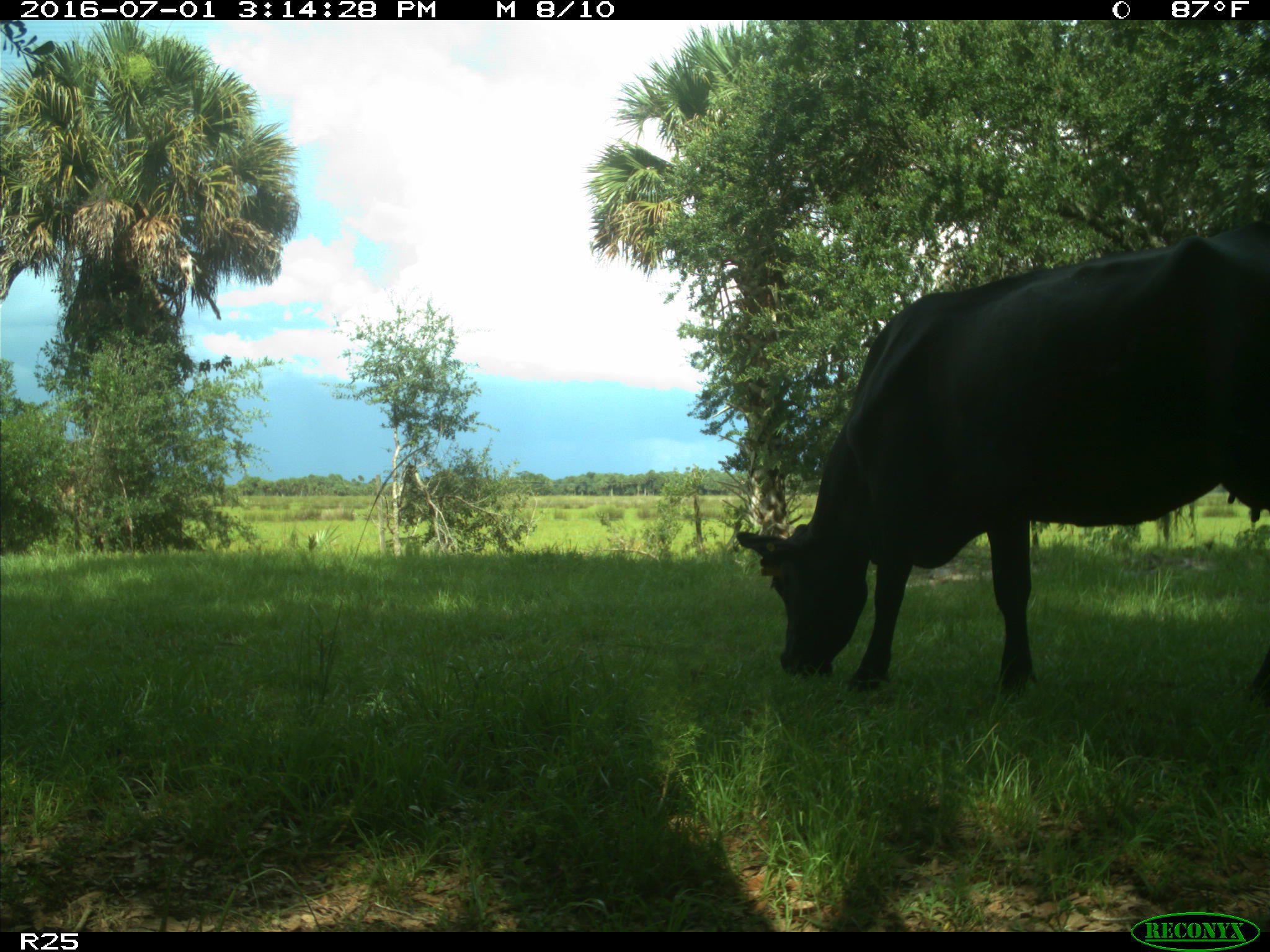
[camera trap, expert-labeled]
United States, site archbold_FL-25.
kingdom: Animalia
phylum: Chordata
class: Mammalia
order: Artiodactyla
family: Bovidae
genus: Bos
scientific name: Bos taurus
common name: domestic cow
Bos taurus (domestic cow).